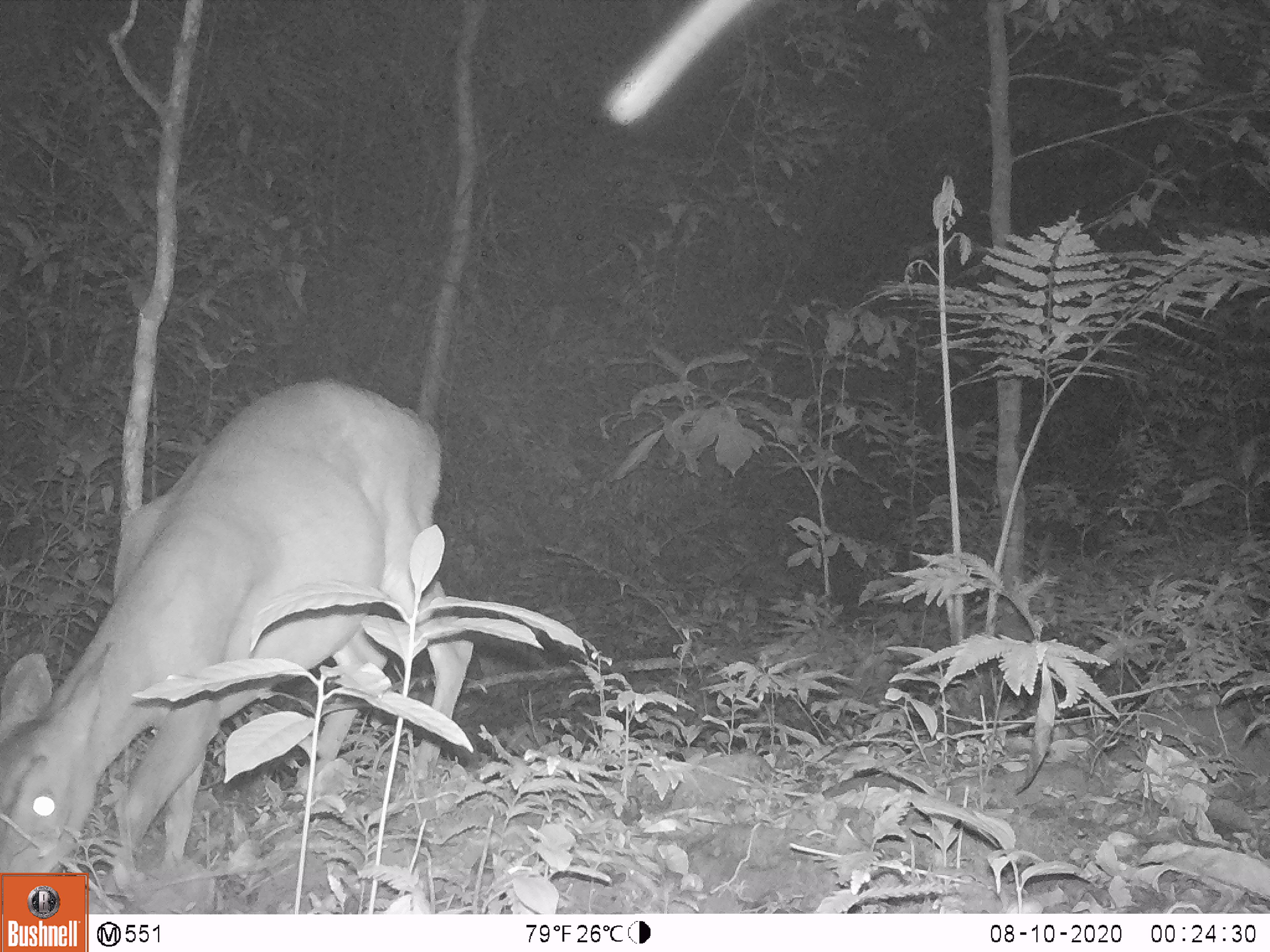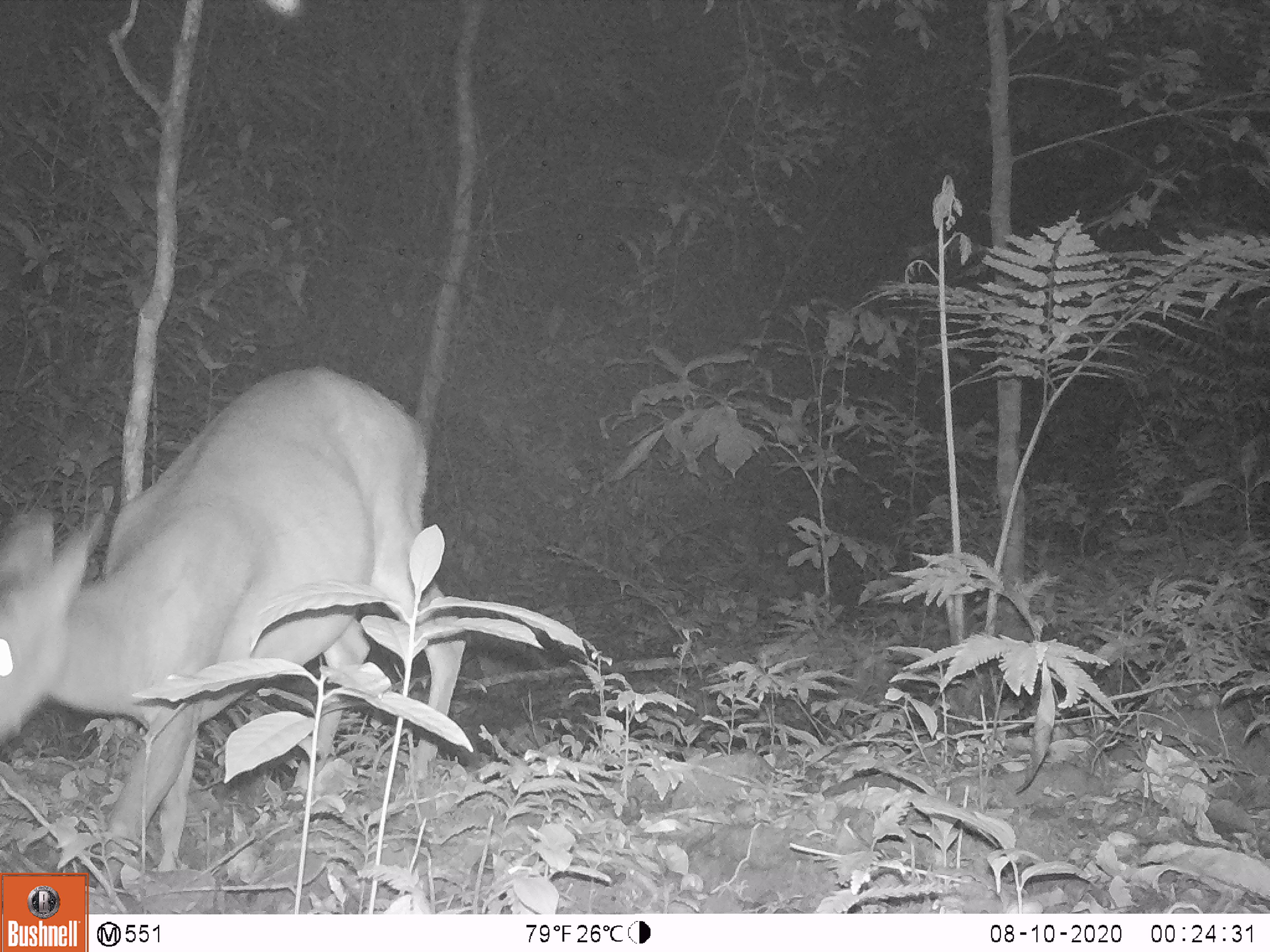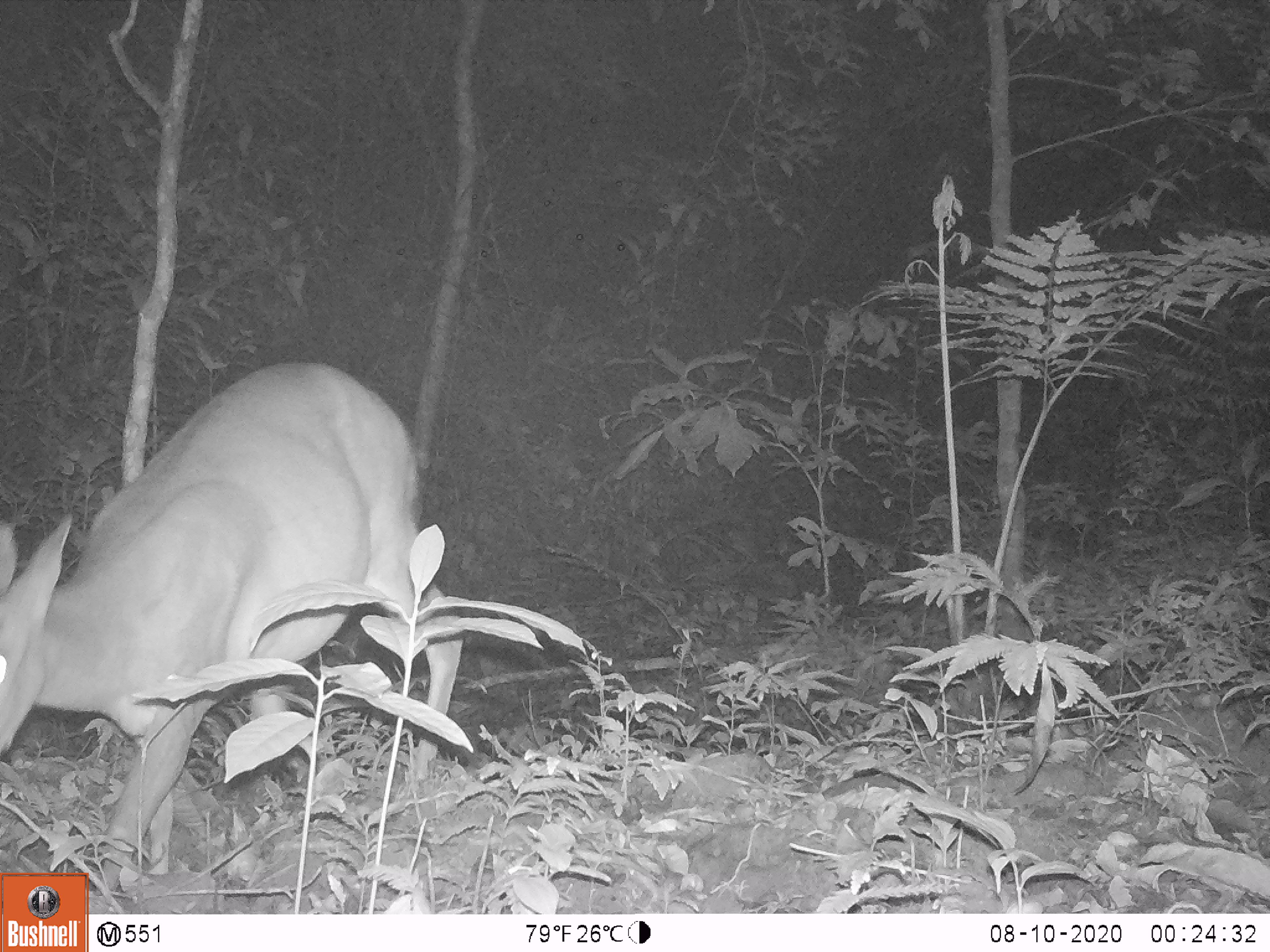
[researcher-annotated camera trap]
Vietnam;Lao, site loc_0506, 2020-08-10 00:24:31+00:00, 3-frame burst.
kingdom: Animalia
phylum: Chordata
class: Mammalia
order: Artiodactyla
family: Cervidae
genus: Muntiacus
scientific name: Muntiacus vuquangensis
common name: large-antlered muntjac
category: large antlered muntjac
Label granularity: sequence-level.